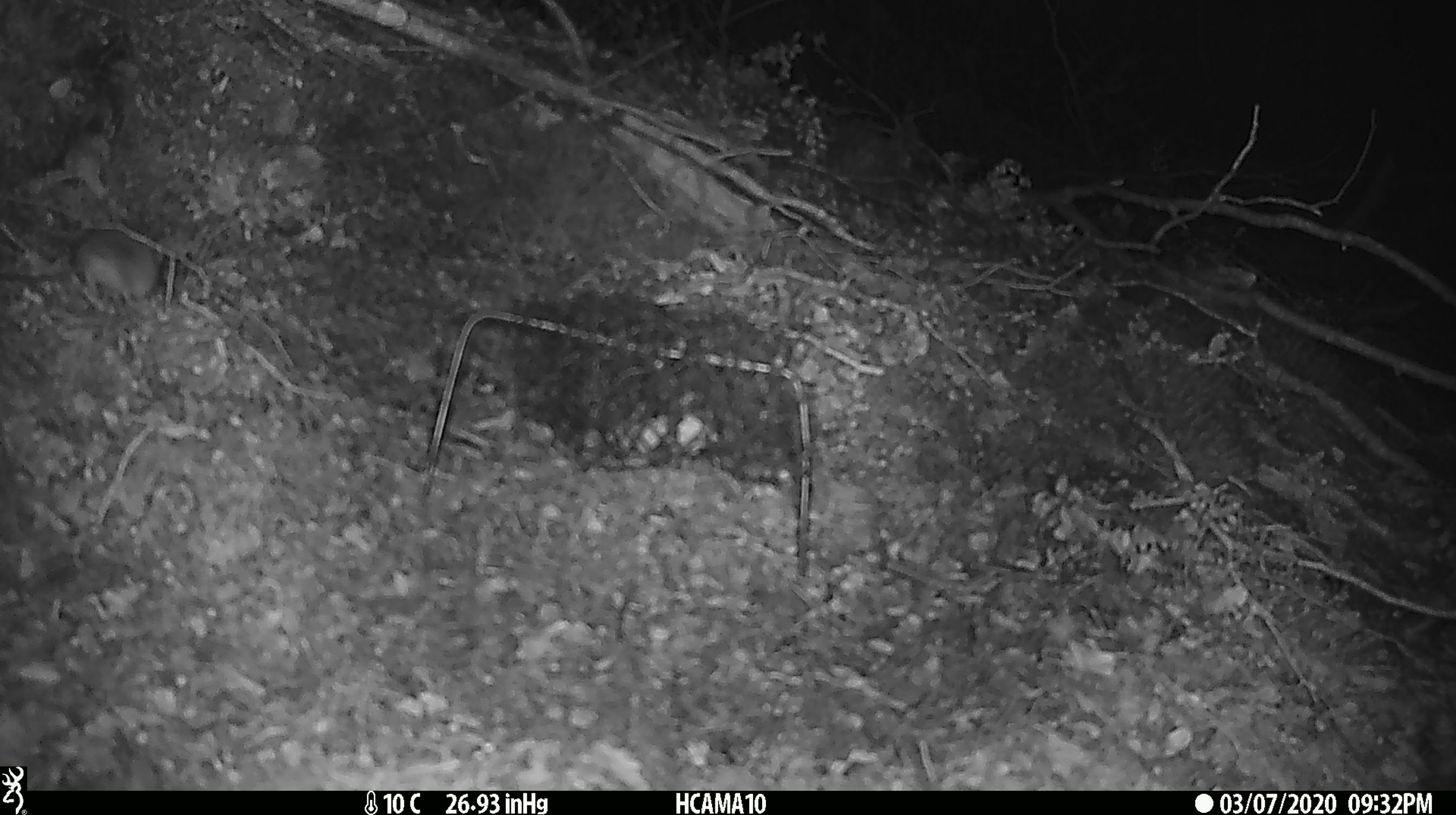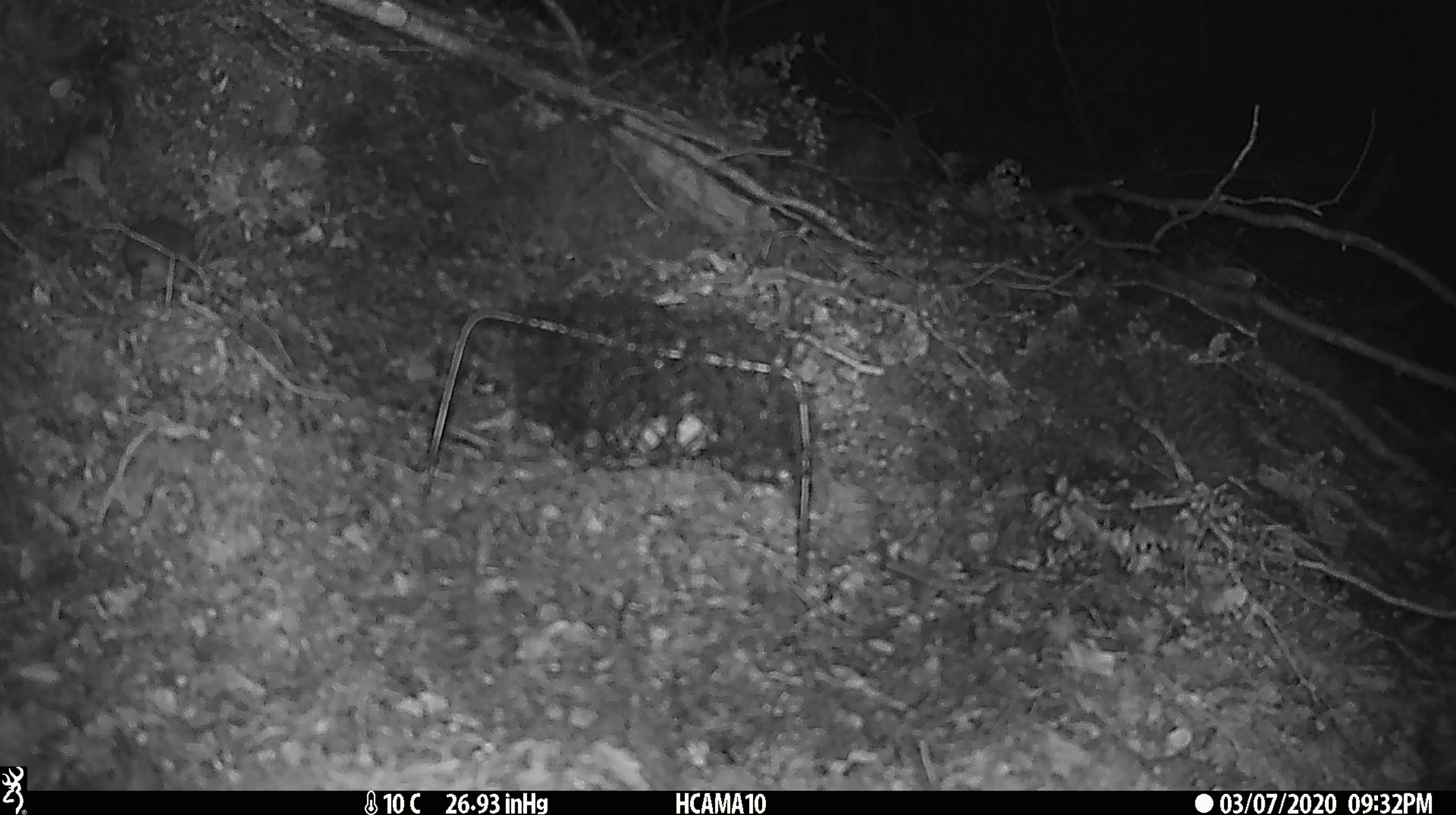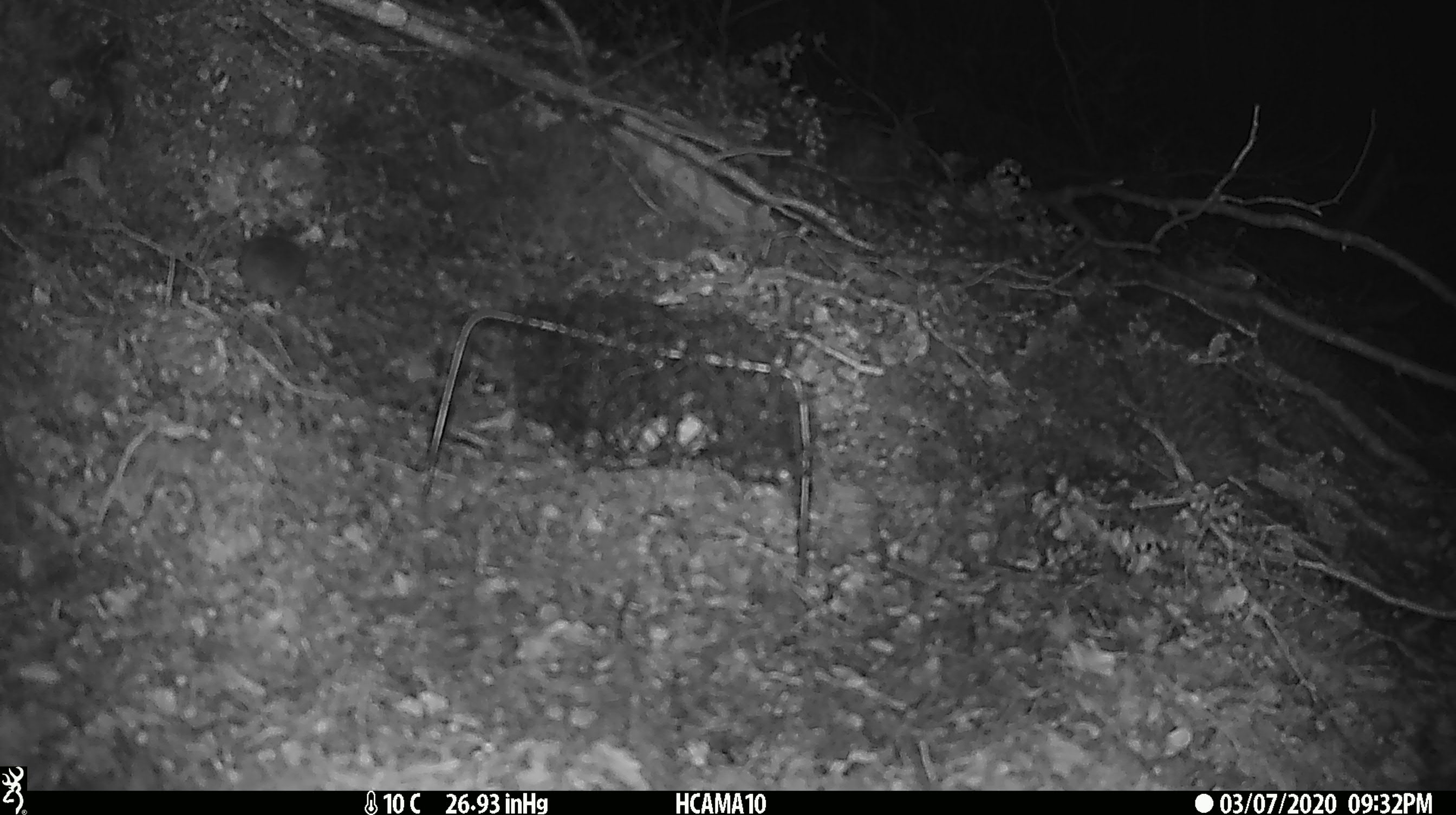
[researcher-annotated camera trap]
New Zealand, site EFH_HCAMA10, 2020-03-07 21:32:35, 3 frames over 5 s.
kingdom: Animalia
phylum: Chordata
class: Mammalia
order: Rodentia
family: Muridae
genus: Mus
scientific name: Mus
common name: mouse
Mouse (Mus).